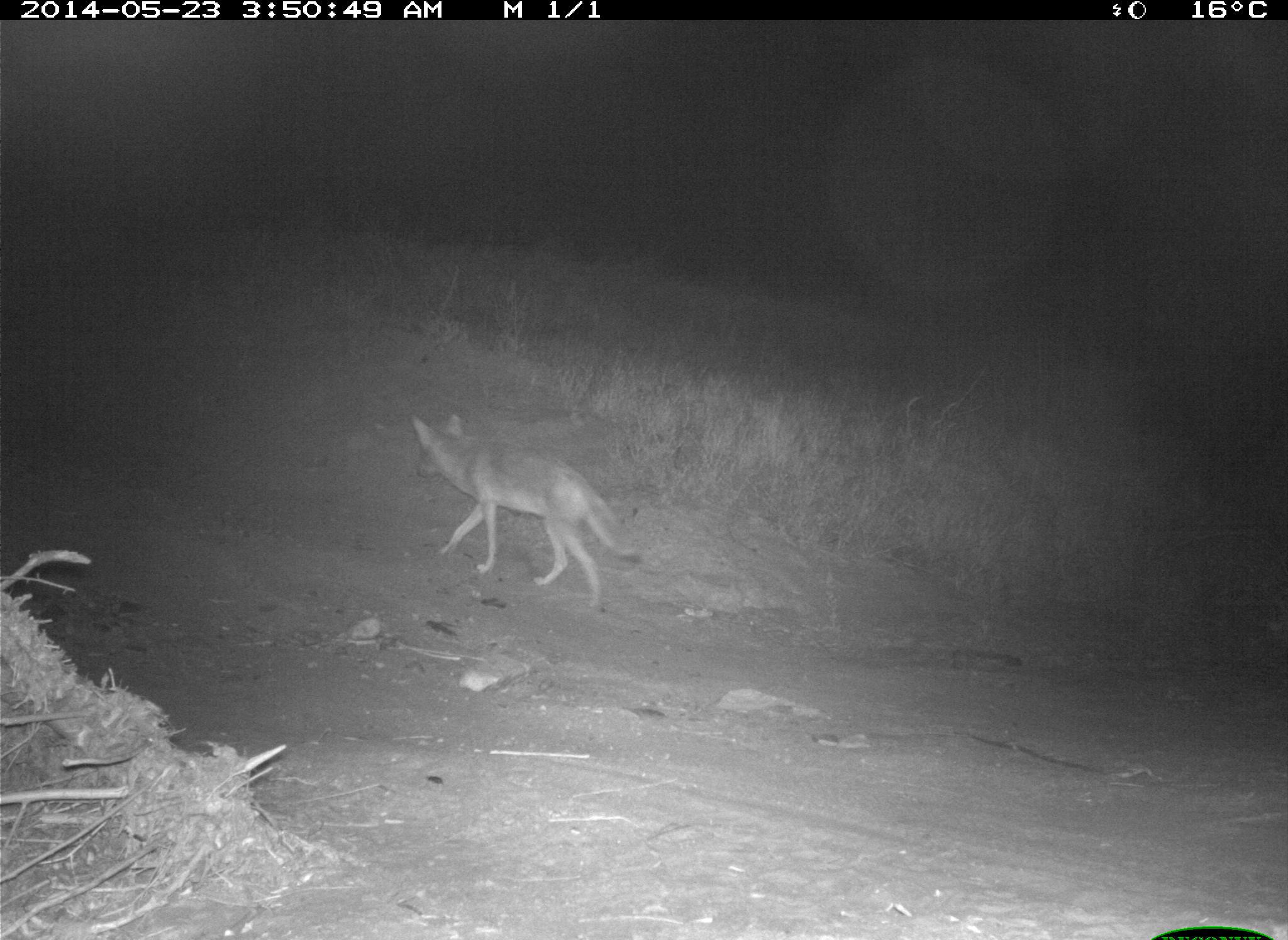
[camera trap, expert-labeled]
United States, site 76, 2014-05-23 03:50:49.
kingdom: Animalia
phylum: Chordata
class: Mammalia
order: Carnivora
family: Canidae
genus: Canis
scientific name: Canis latrans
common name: coyote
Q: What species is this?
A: Coyote (Canis latrans).